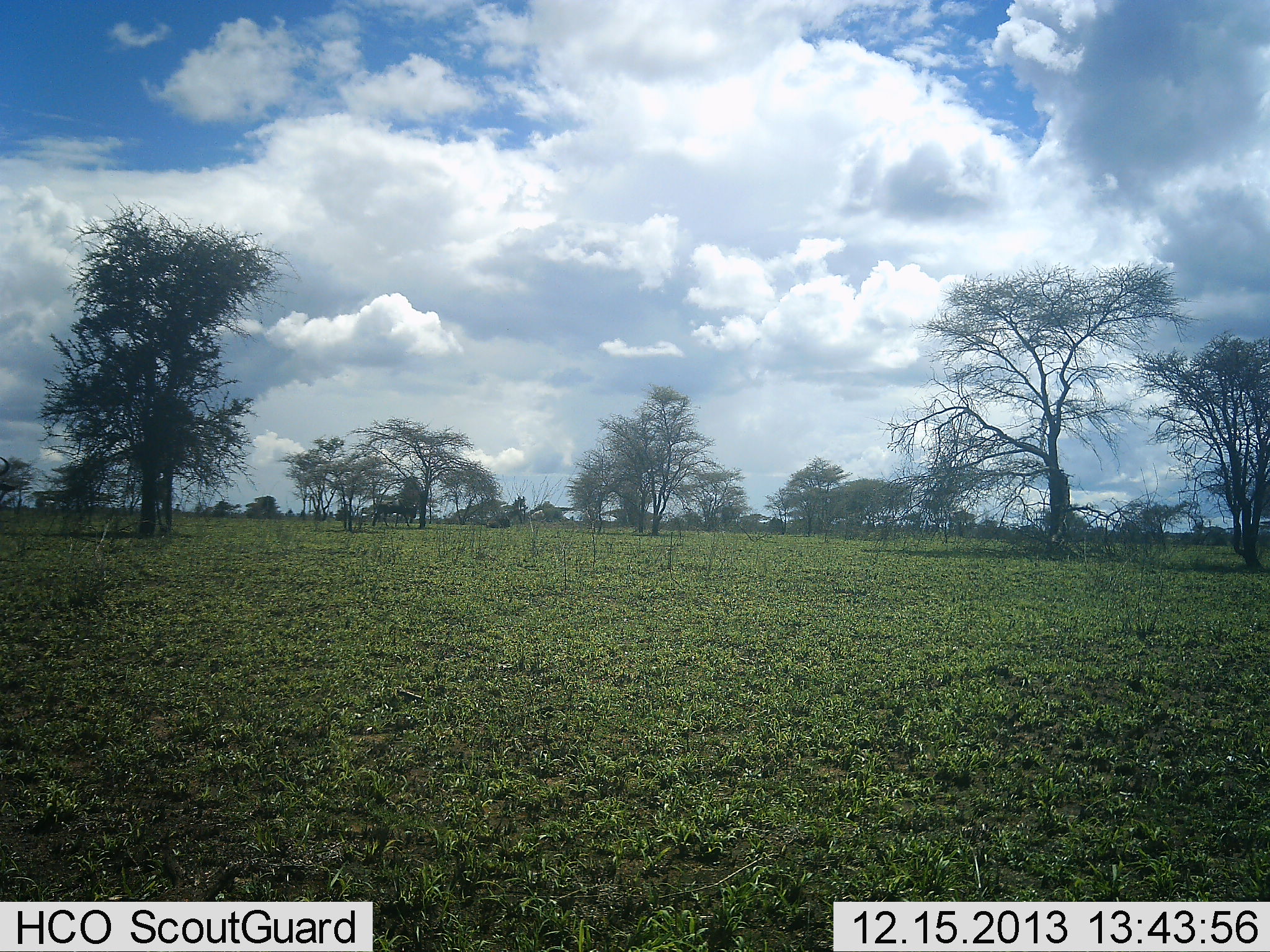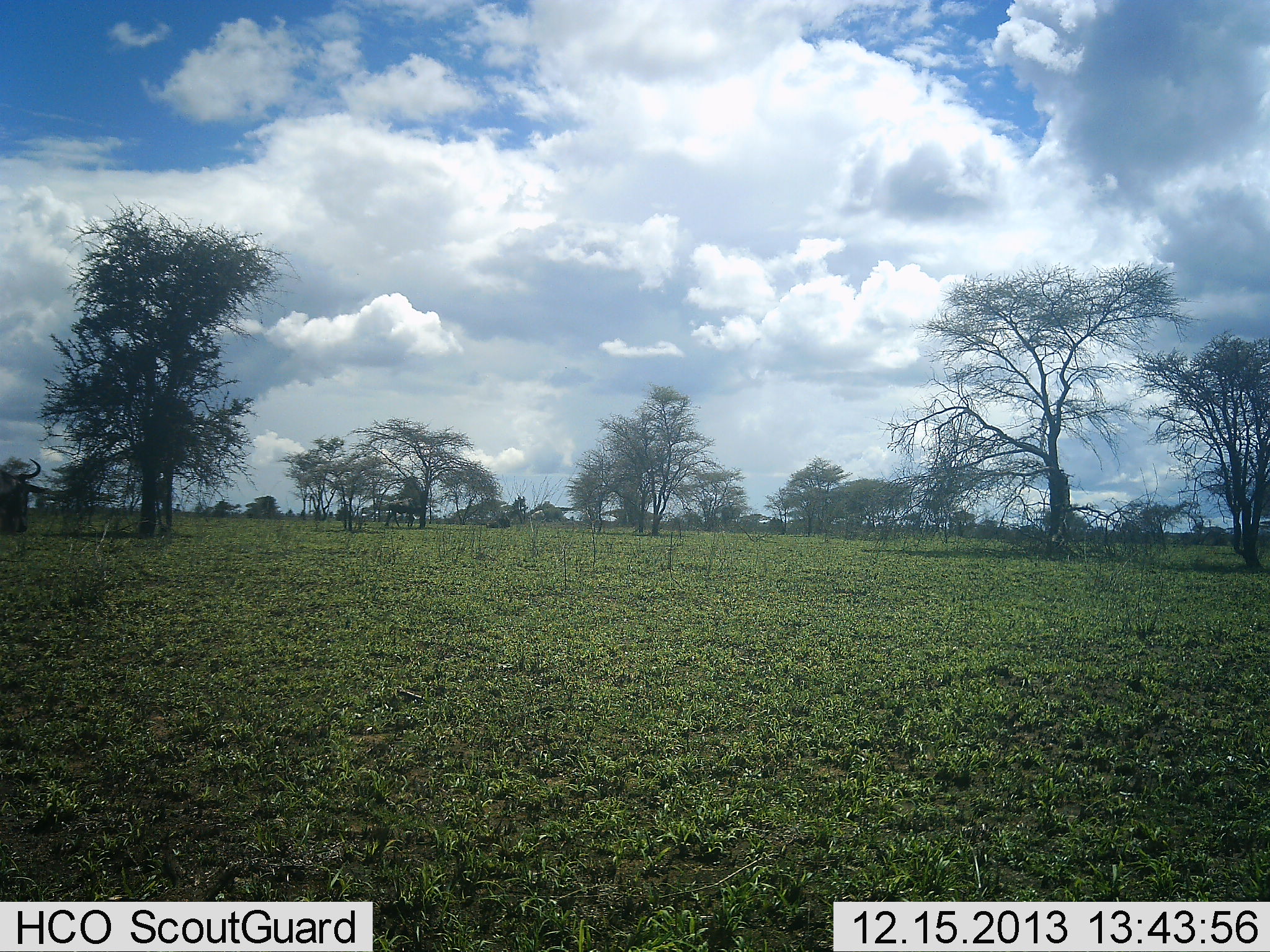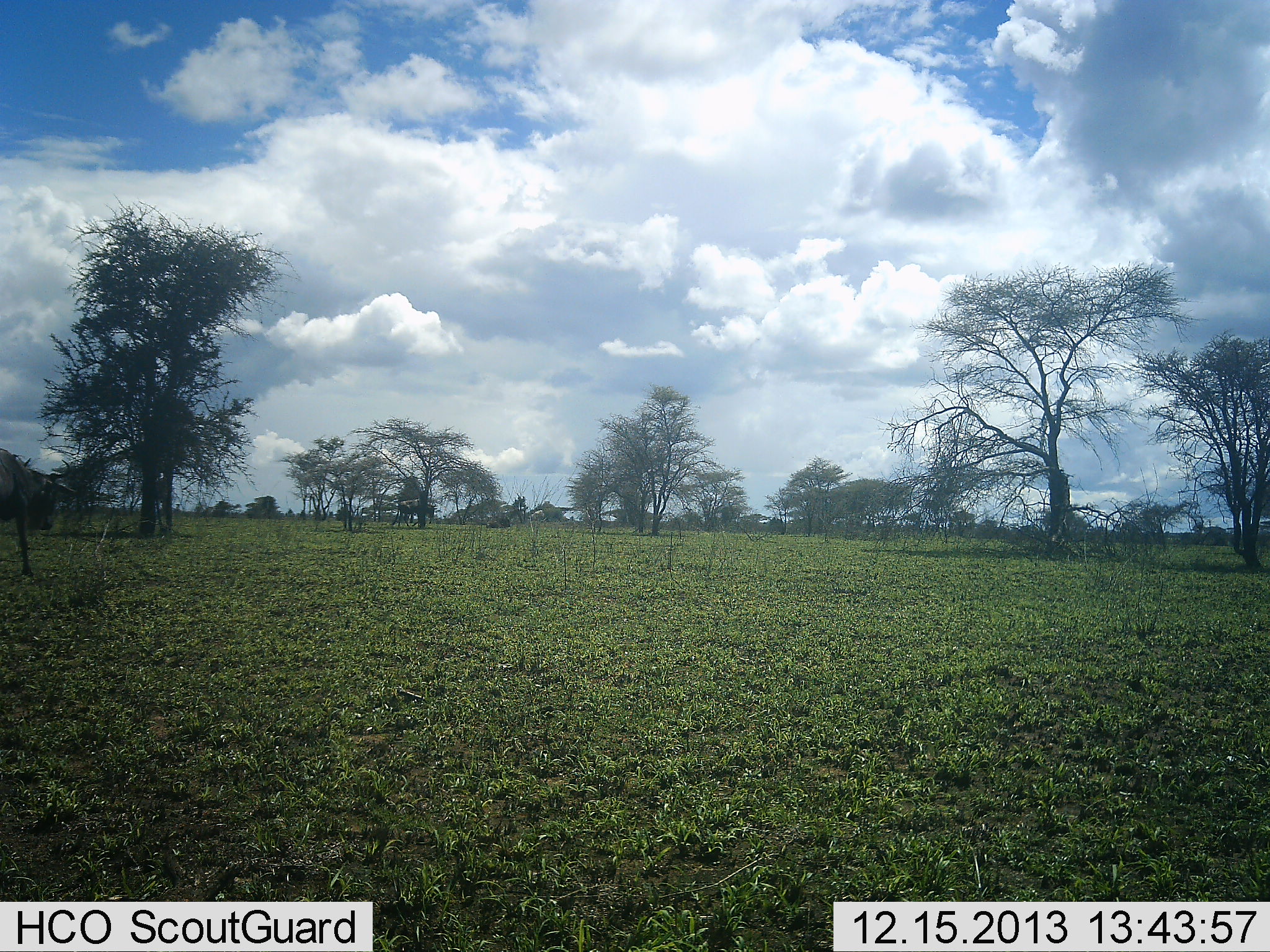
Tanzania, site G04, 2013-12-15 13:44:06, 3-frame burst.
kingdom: Animalia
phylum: Chordata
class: Mammalia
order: Artiodactyla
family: Bovidae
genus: Connochaetes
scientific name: Connochaetes taurinus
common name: blue wildebeest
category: wildebeest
Wildebeest (blue wildebeest) (Connochaetes taurinus), count 2. Behavior (volunteer vote fractions): standing 0%, resting 0%, moving 95%, interacting 0%. Young present (vote fraction): 0%. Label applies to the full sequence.